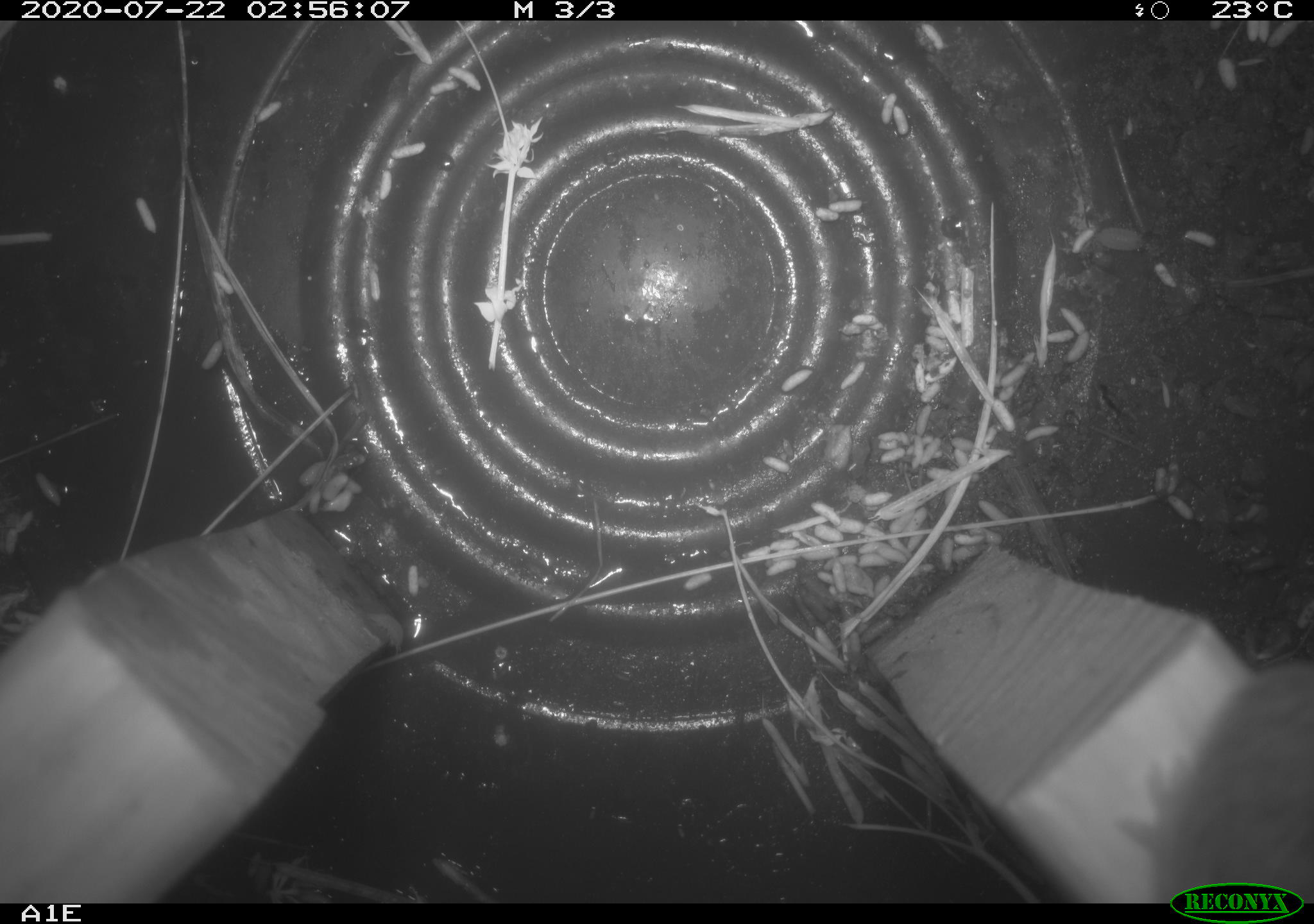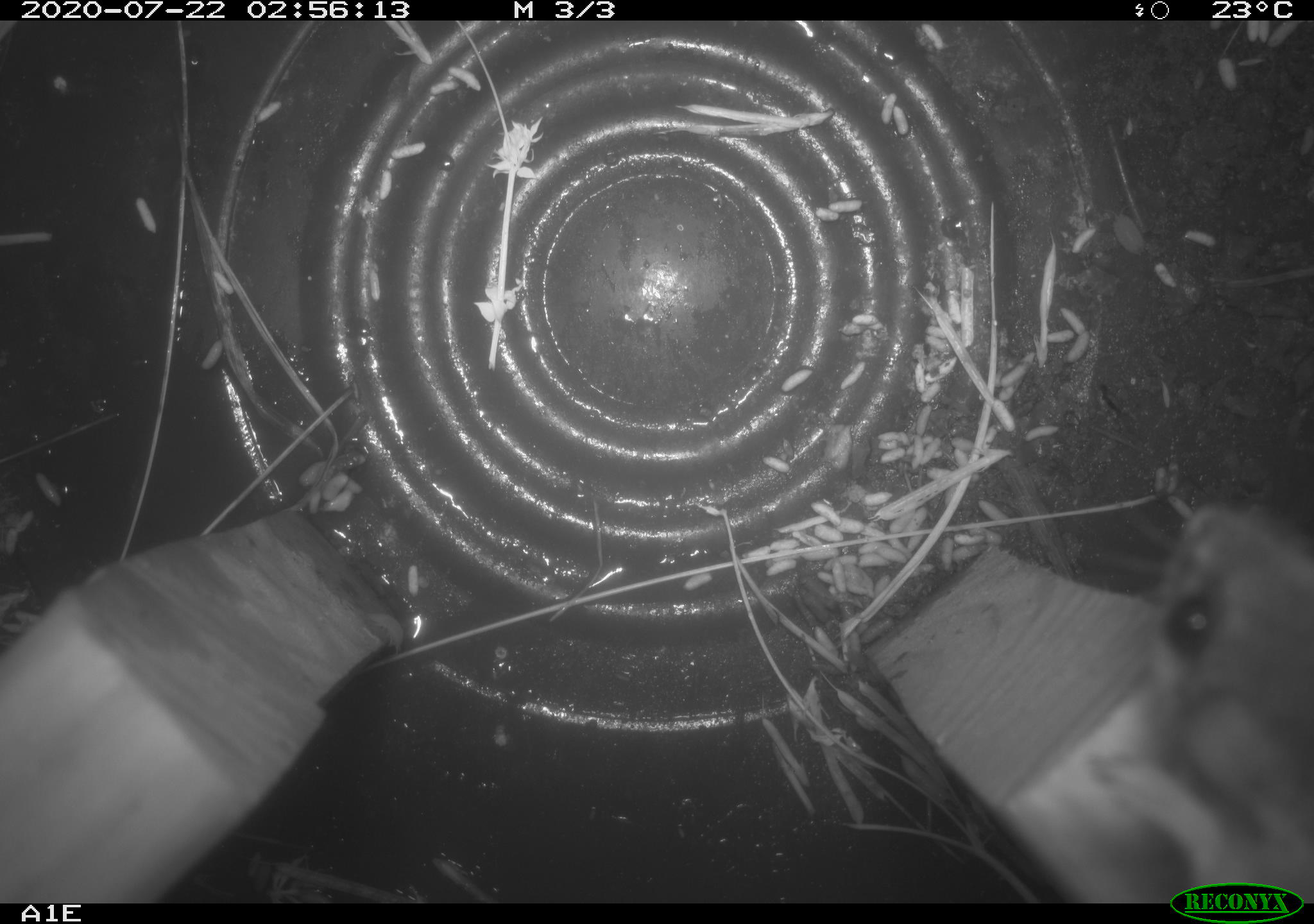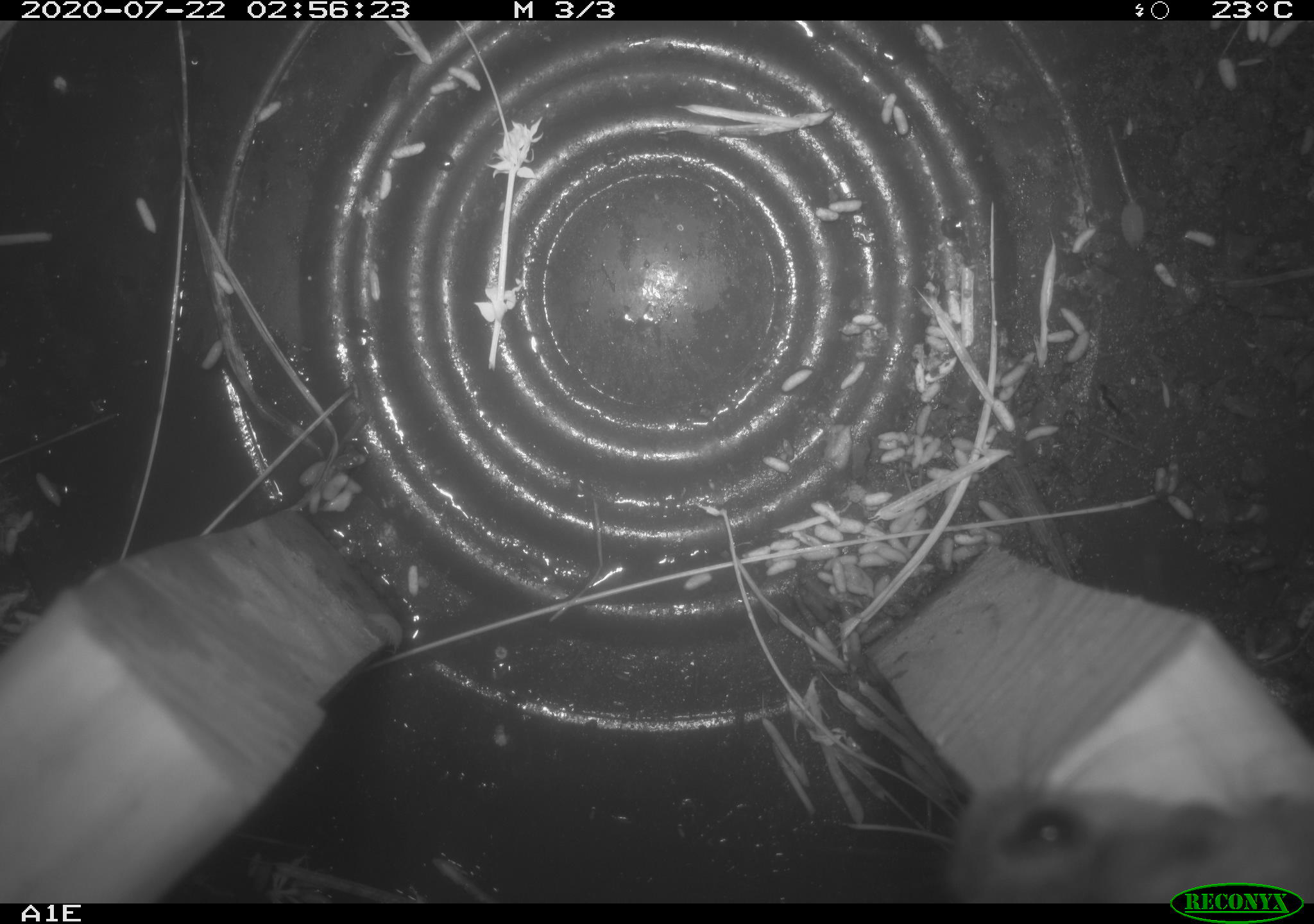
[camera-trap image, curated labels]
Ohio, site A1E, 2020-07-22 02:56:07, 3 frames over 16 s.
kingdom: Animalia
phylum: Chordata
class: Mammalia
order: Rodentia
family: Cricetidae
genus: Peromyscus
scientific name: Peromyscus leucopus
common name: white-footed mouse